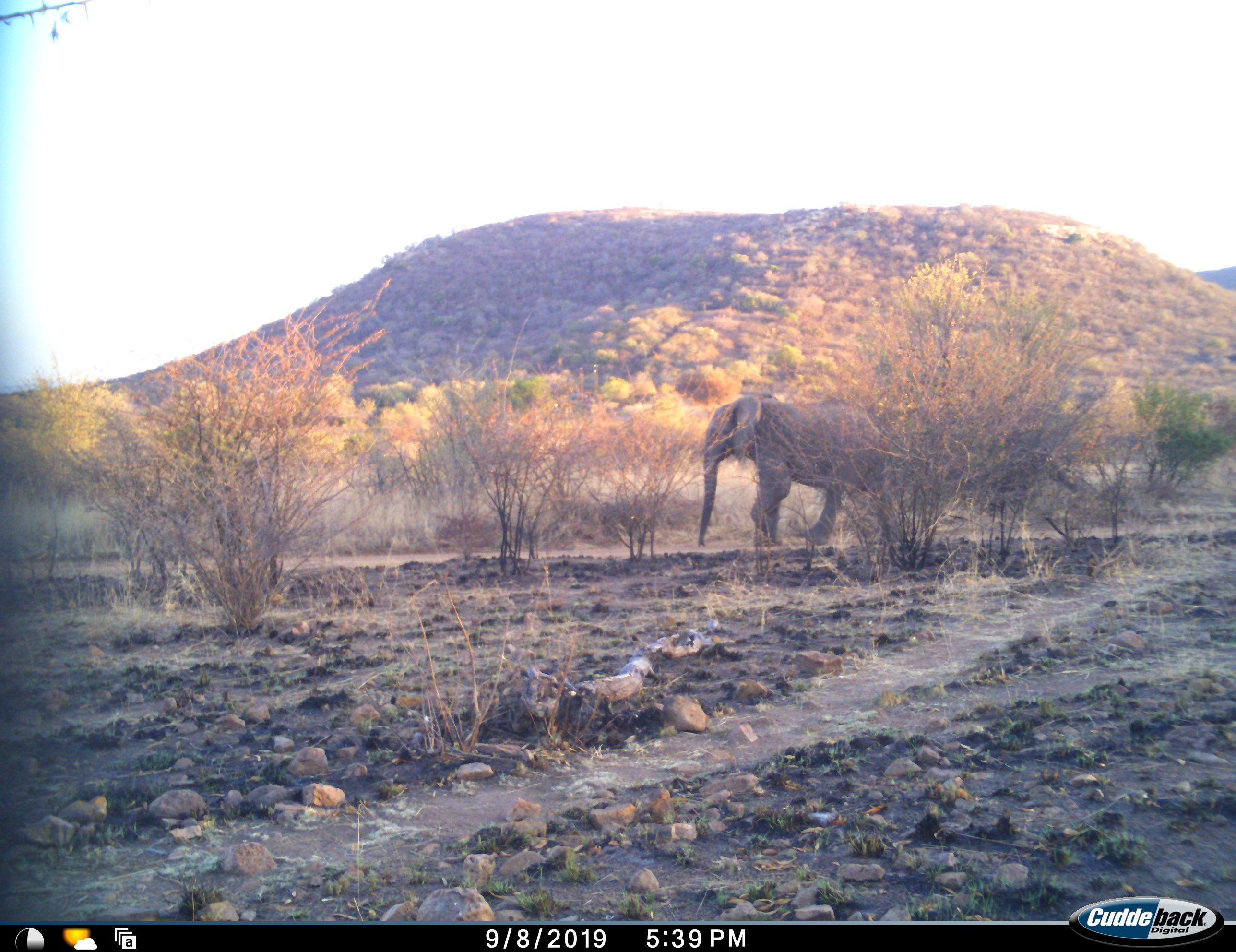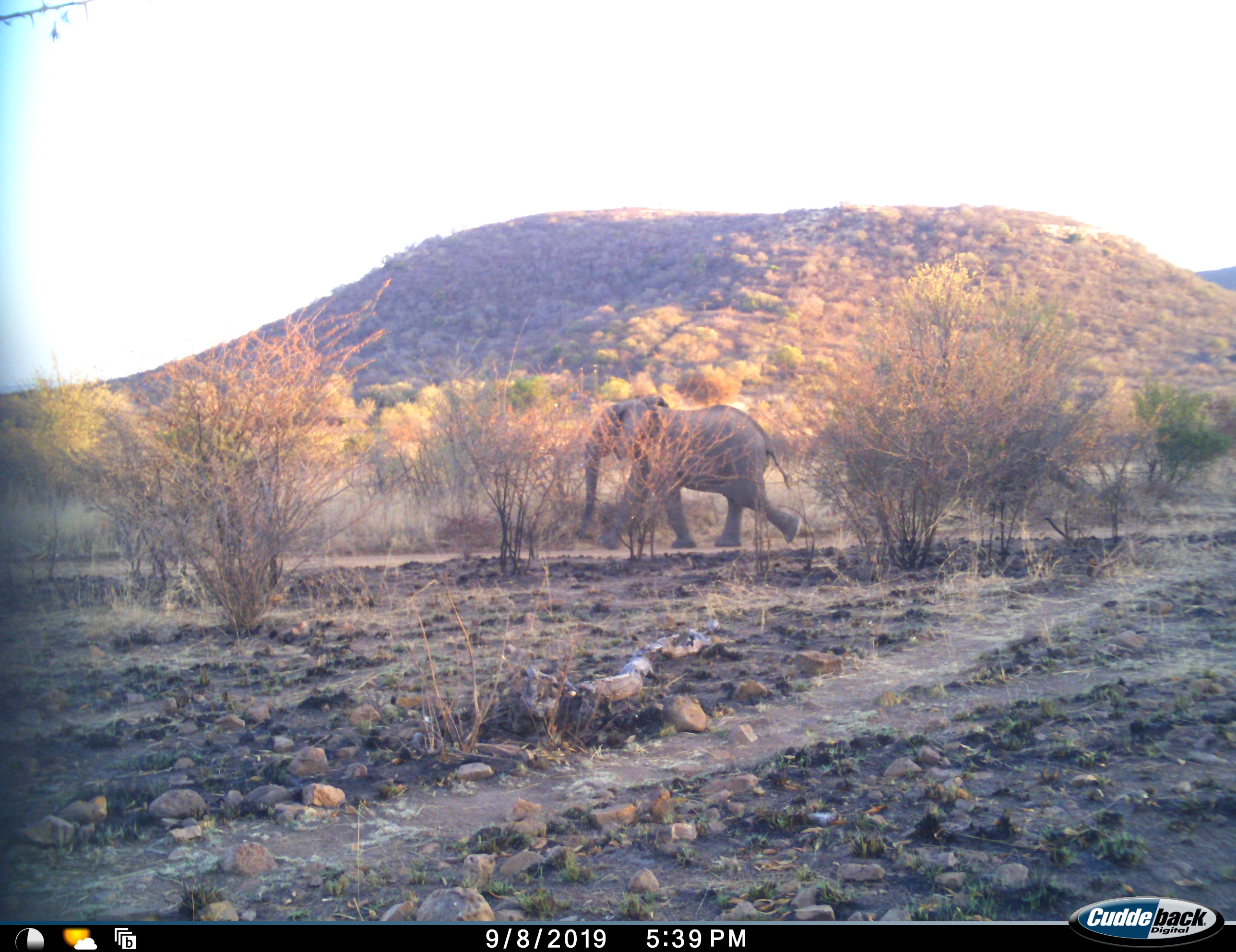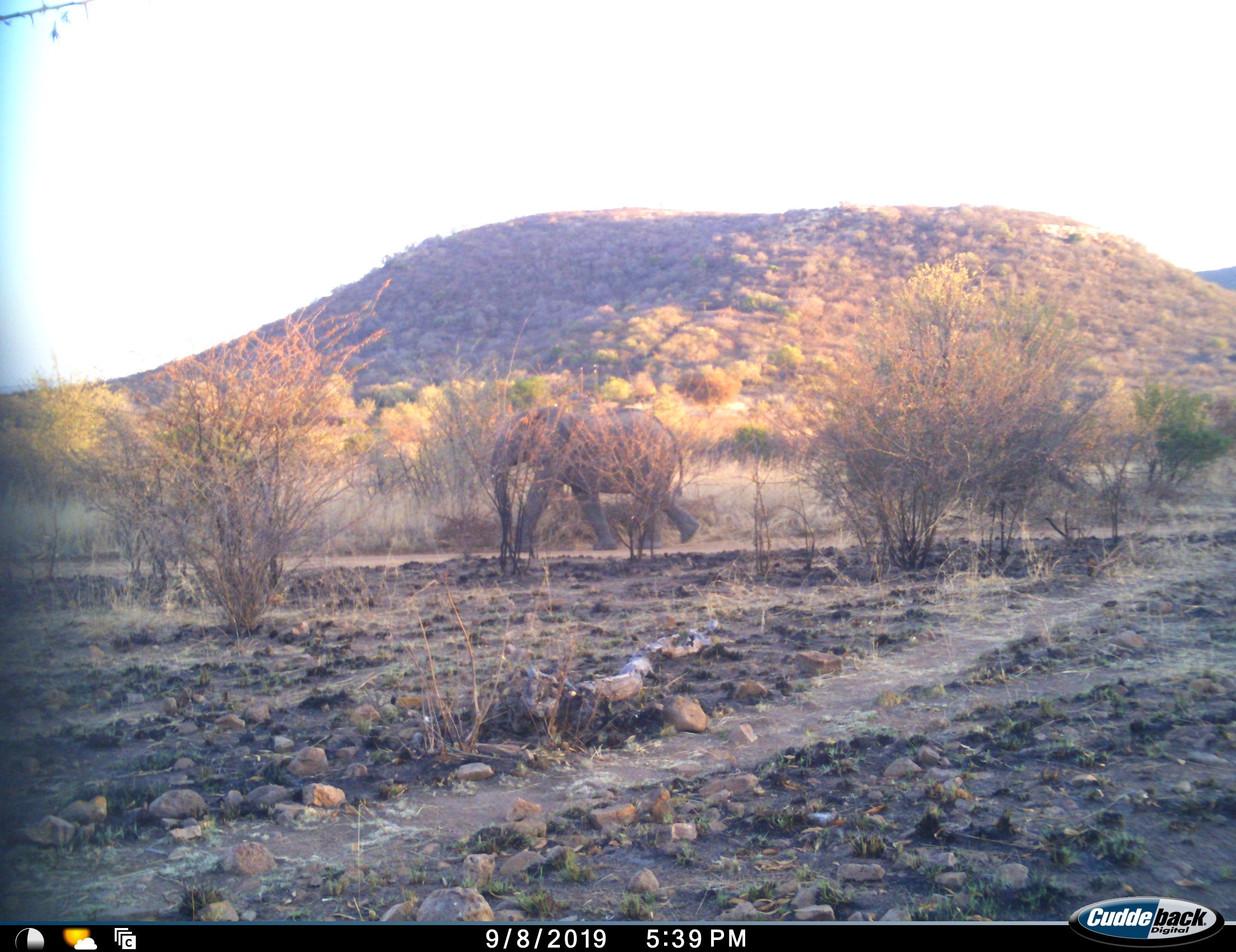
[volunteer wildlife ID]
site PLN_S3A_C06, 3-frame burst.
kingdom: Animalia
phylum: Chordata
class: Mammalia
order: Proboscidea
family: Elephantidae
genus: Loxodonta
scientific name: Loxodonta africana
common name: african bush elephant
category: elephant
Elephant (african bush elephant) (Loxodonta africana), count 1. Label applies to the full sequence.